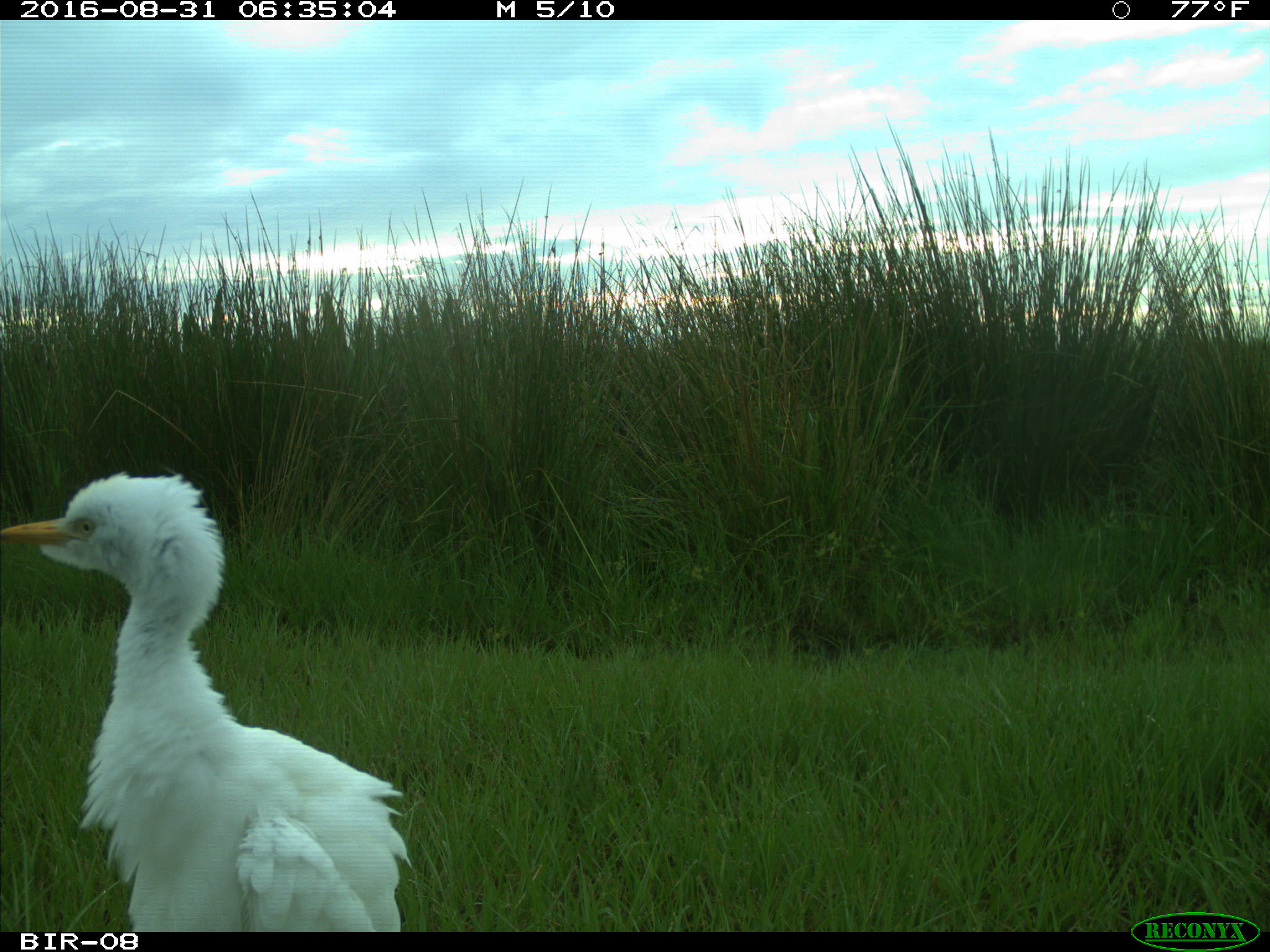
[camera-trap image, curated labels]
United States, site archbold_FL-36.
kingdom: Animalia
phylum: Chordata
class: Aves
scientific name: Aves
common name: birds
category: unidentified bird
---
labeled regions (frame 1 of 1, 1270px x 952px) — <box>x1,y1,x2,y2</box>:
animal: <box>0,470,412,933</box>